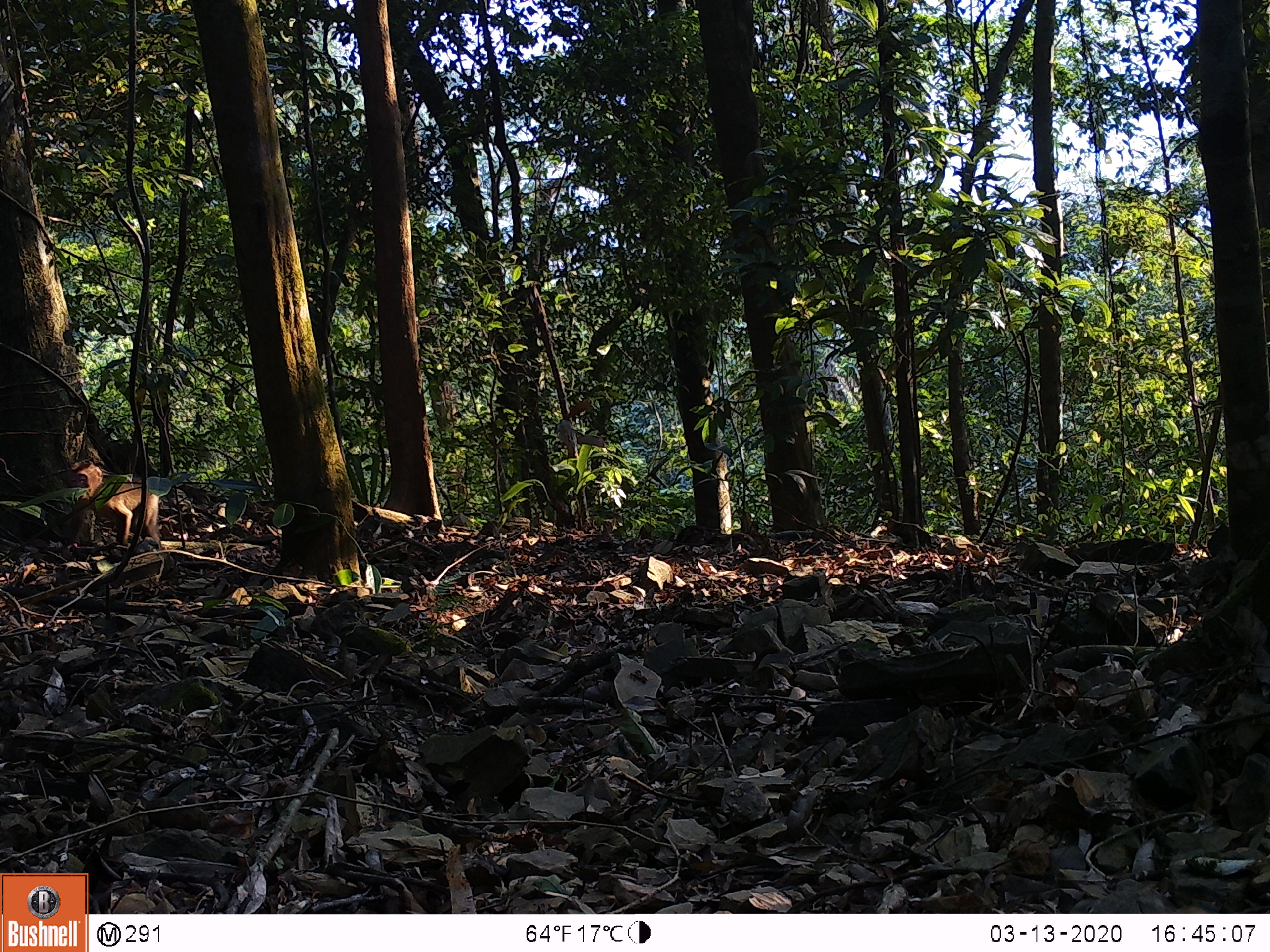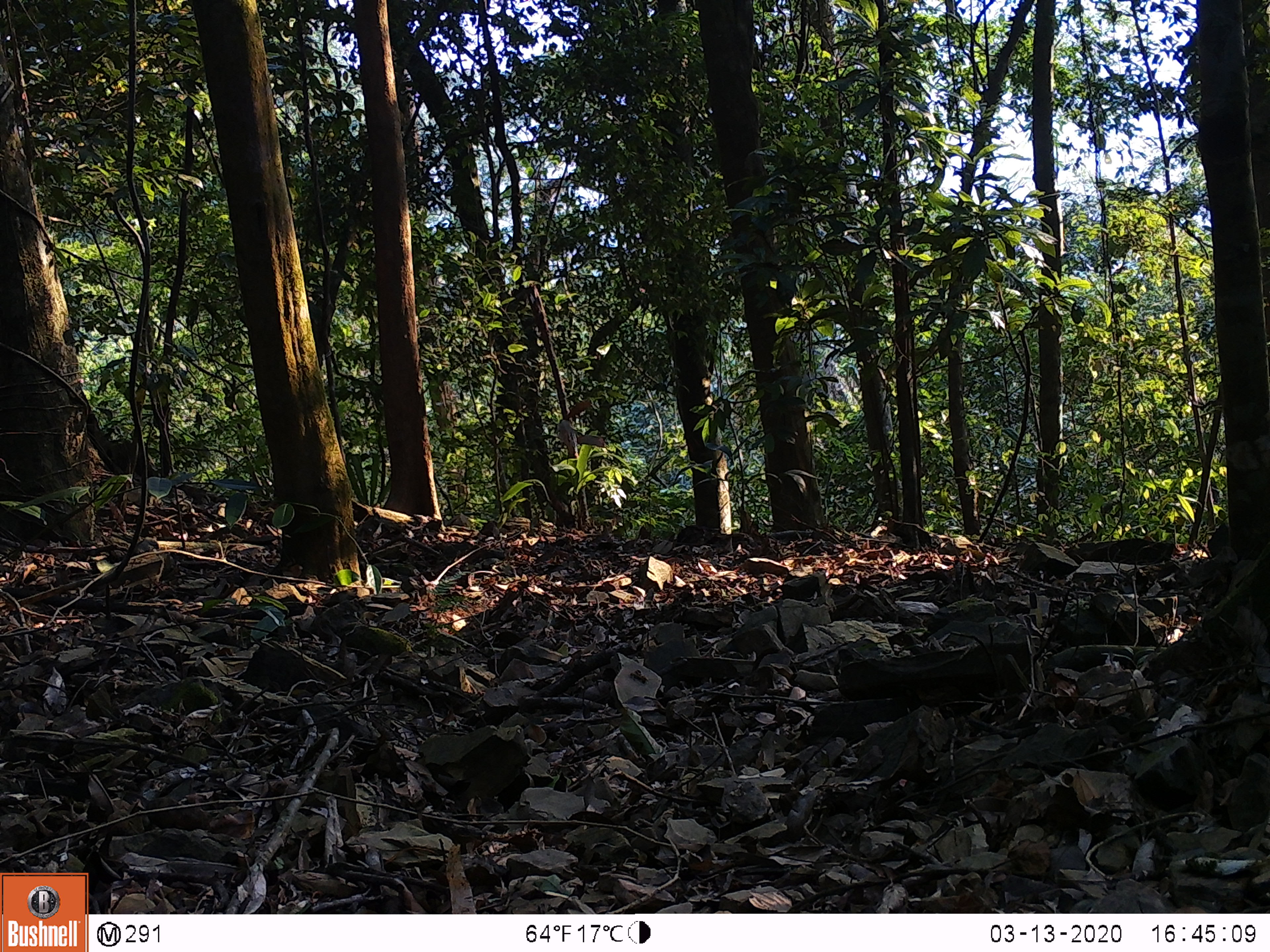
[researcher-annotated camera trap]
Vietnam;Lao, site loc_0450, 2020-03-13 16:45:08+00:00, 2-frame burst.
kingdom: Animalia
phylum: Chordata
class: Mammalia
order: Primates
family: Cercopithecidae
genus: Macaca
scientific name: Macaca nemestrina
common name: pig-tailed macaque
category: pig tailed macaque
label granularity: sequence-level